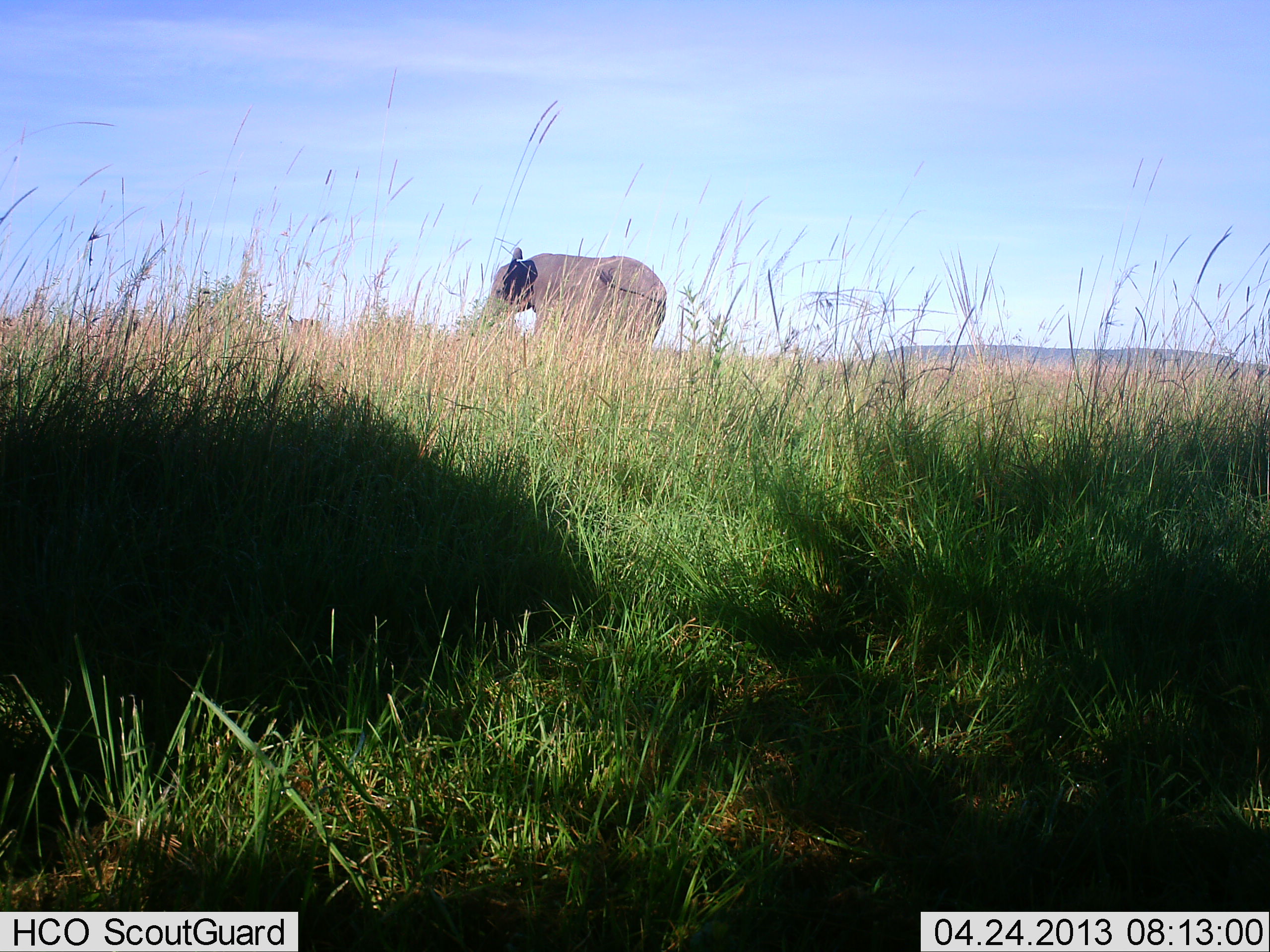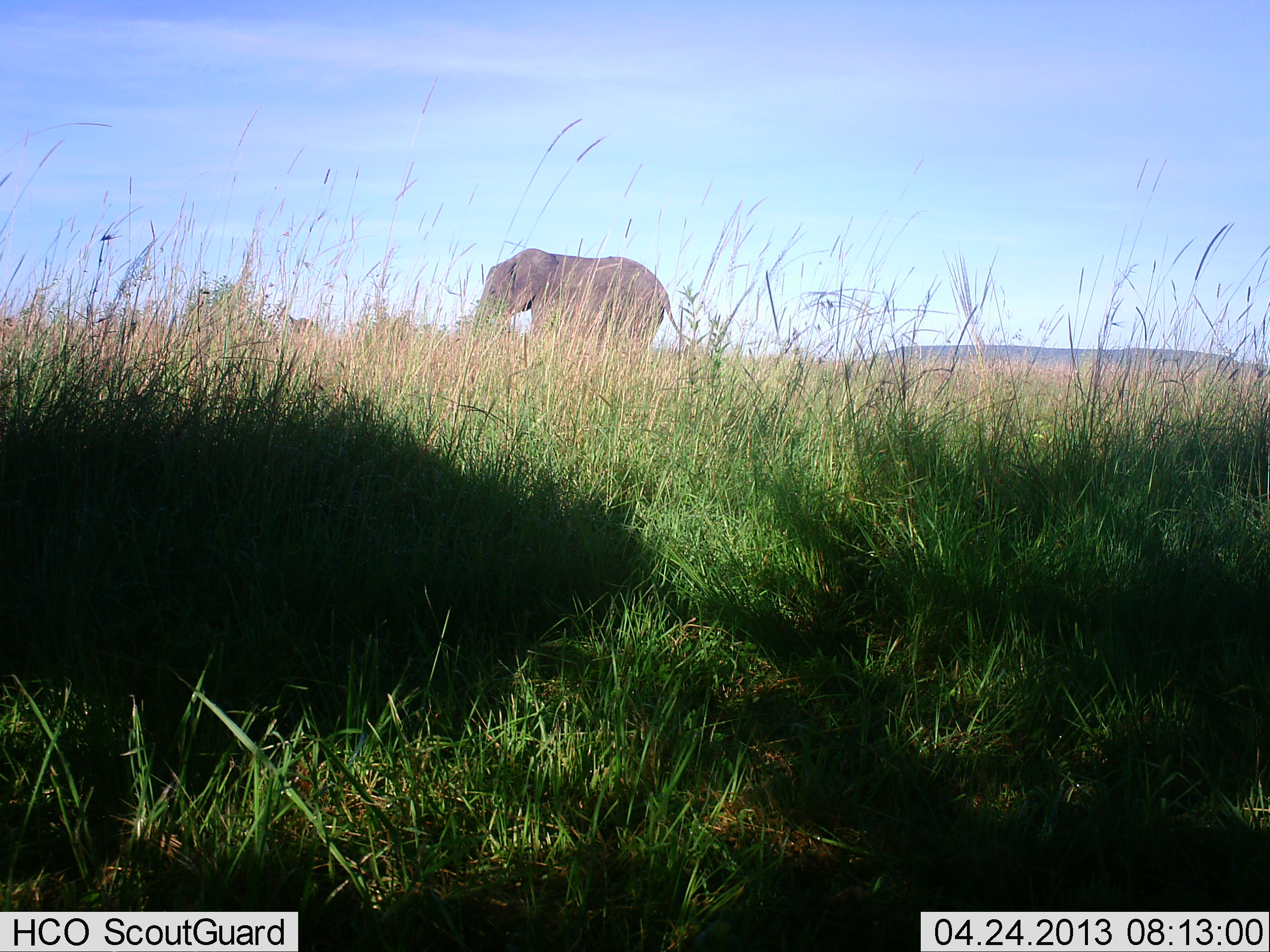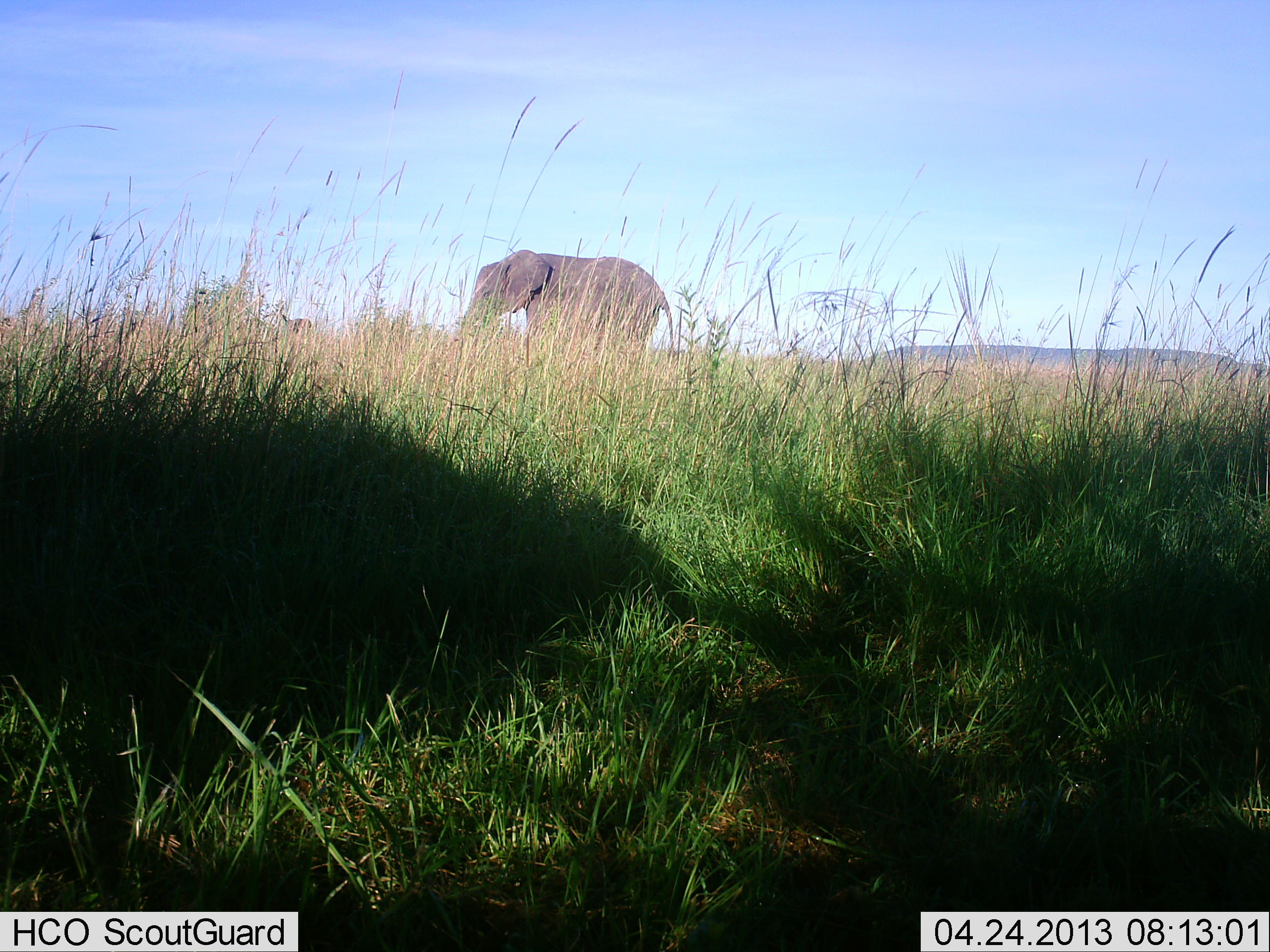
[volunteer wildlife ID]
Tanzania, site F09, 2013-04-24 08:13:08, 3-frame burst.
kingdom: Animalia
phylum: Chordata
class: Mammalia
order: Proboscidea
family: Elephantidae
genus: Loxodonta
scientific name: Loxodonta africana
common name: african bush elephant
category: elephant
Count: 1.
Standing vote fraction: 87%.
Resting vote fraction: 0%.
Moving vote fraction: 18%.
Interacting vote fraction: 0%.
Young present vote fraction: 0%.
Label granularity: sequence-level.